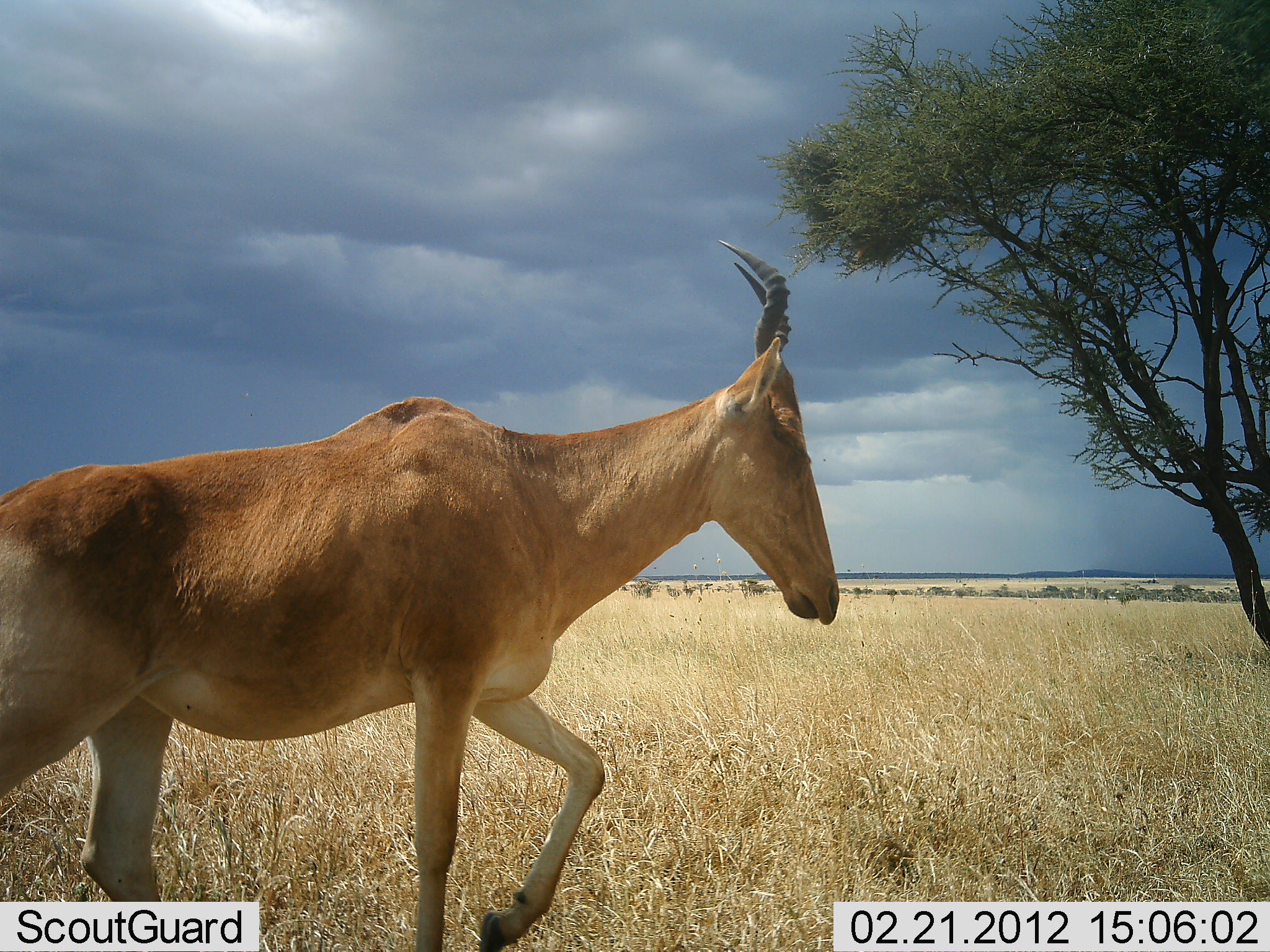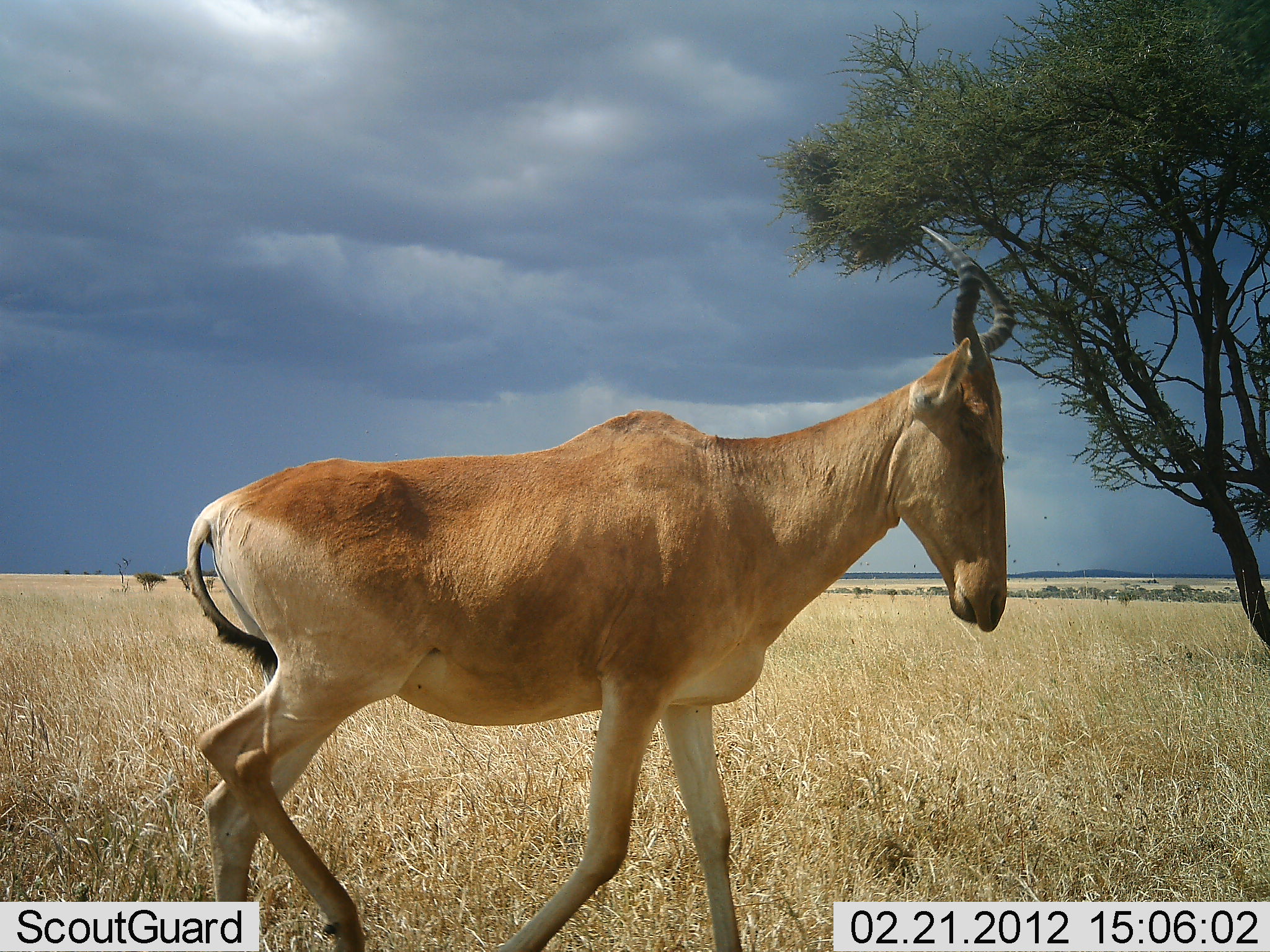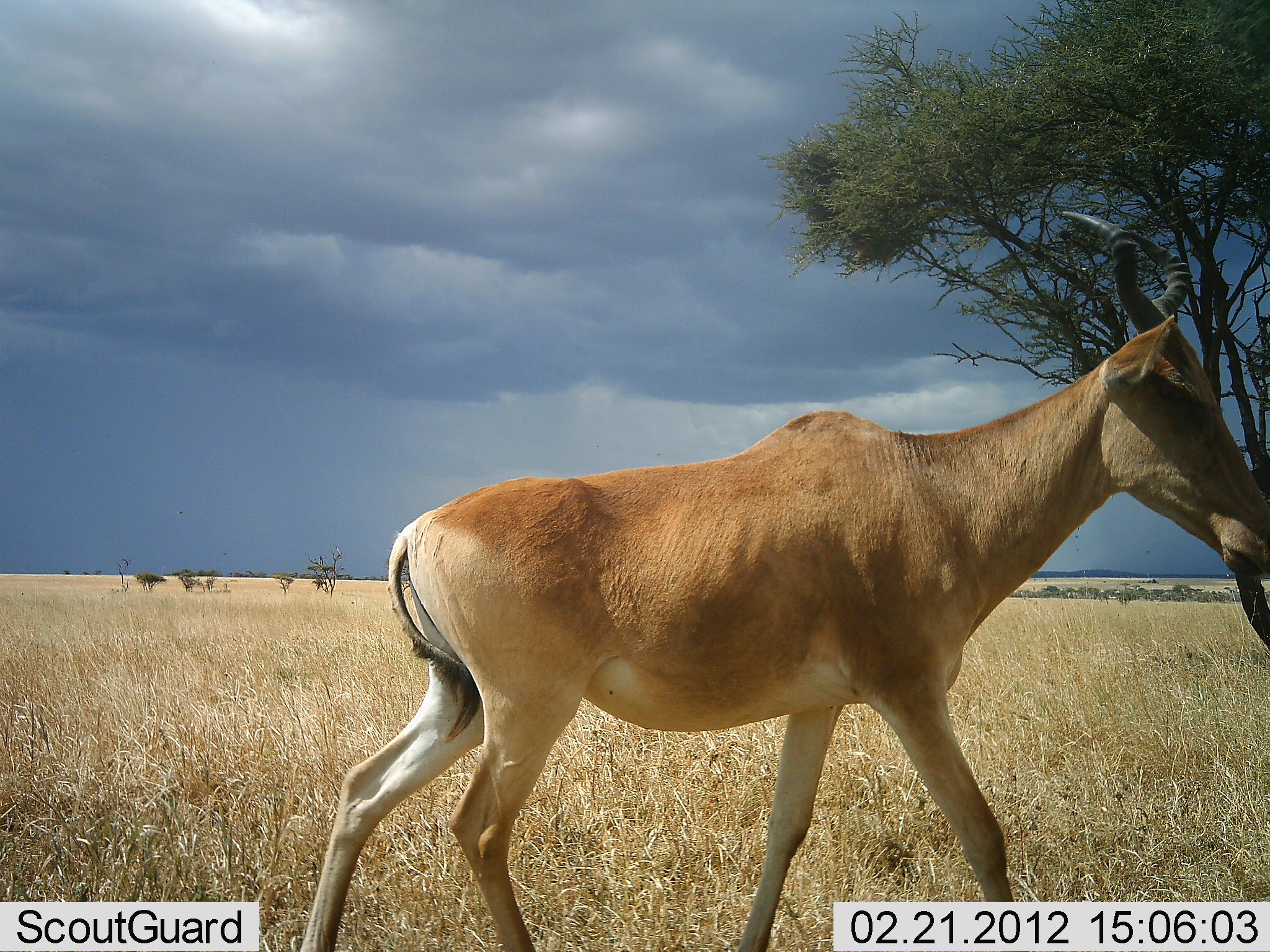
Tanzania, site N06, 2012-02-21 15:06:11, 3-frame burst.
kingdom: Animalia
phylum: Chordata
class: Mammalia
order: Artiodactyla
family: Bovidae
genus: Alcelaphus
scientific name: Alcelaphus buselaphus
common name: hartebeest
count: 1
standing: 4%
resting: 0%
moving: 96%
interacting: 0%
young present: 0%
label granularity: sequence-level